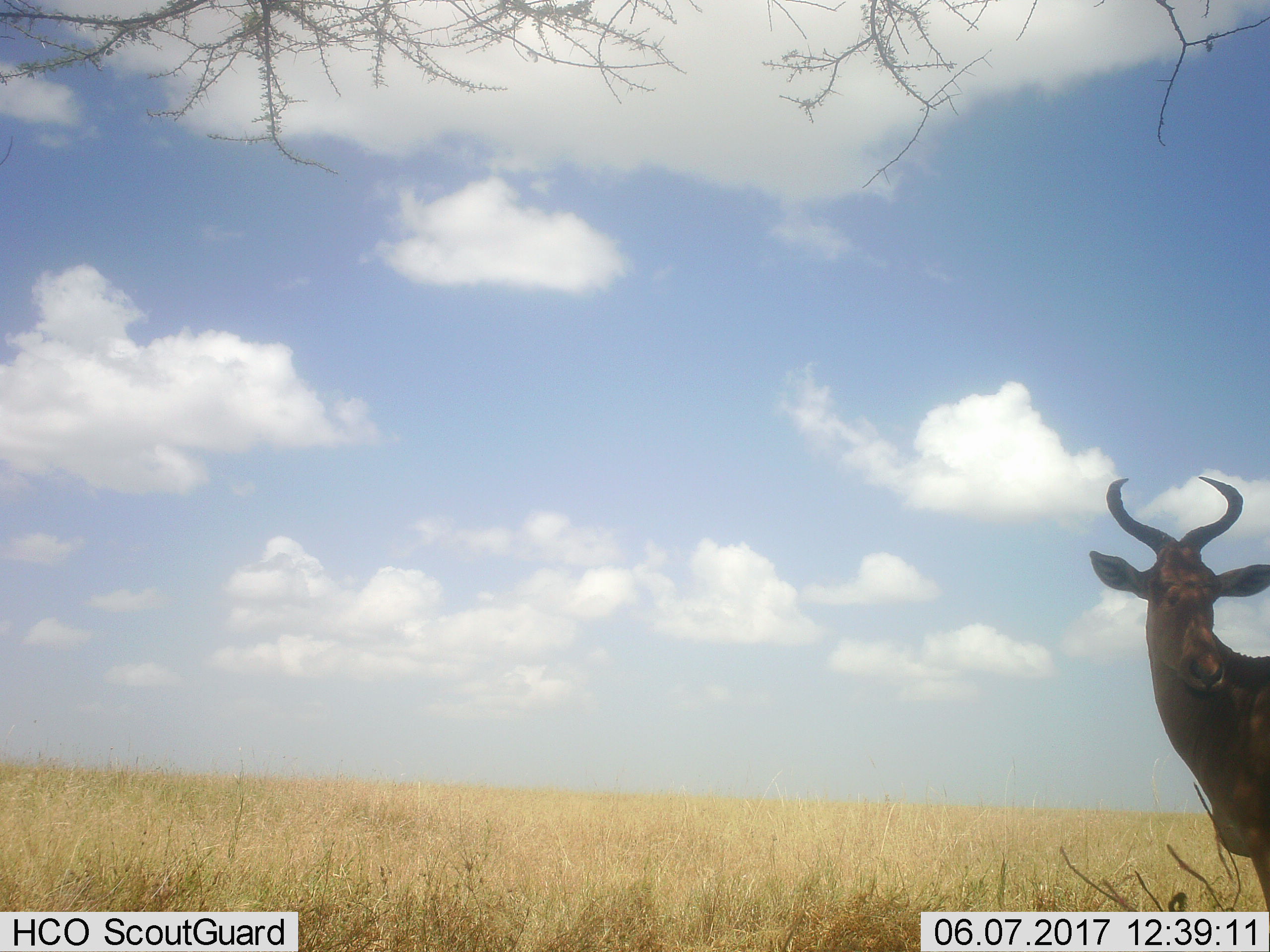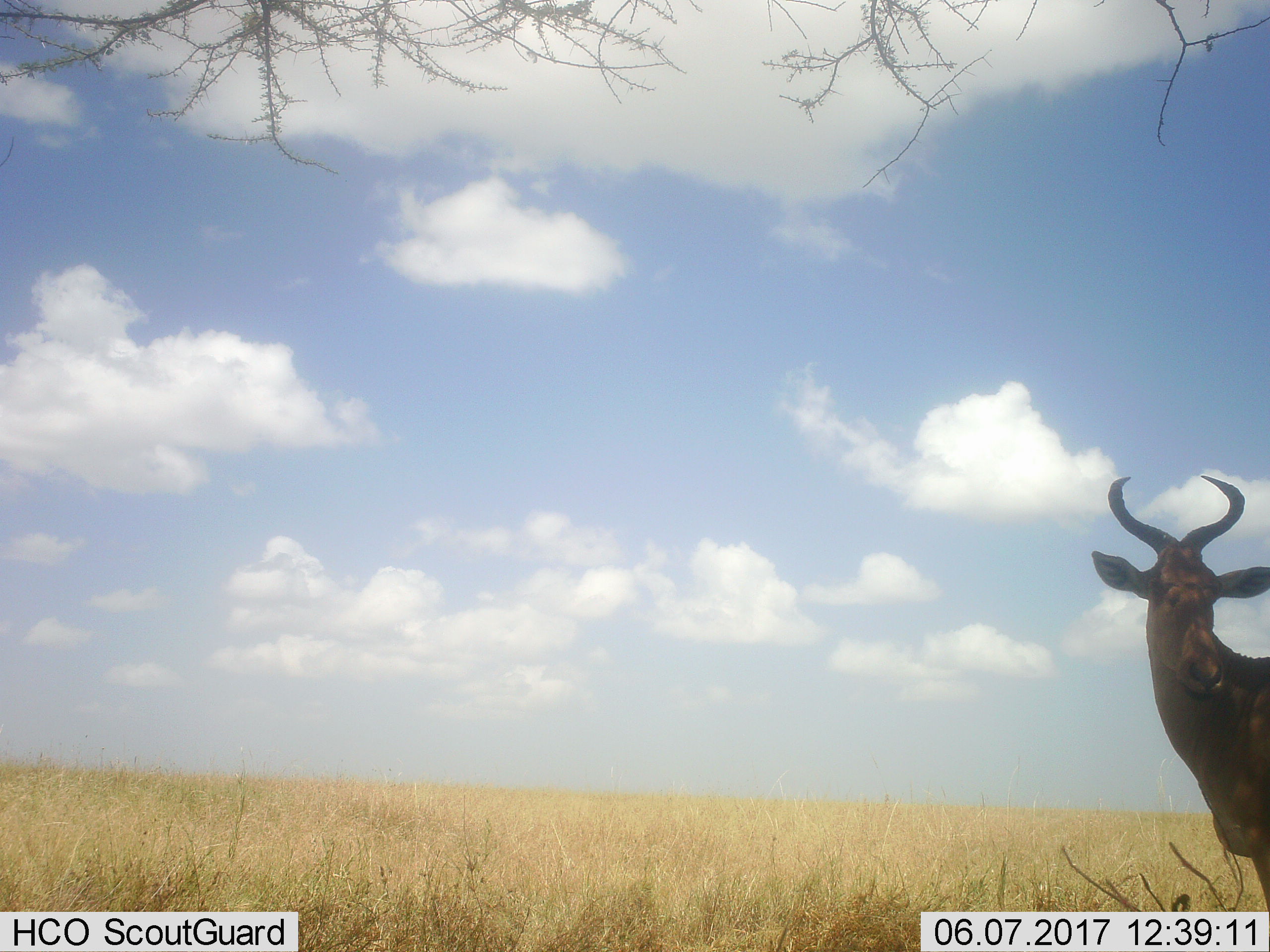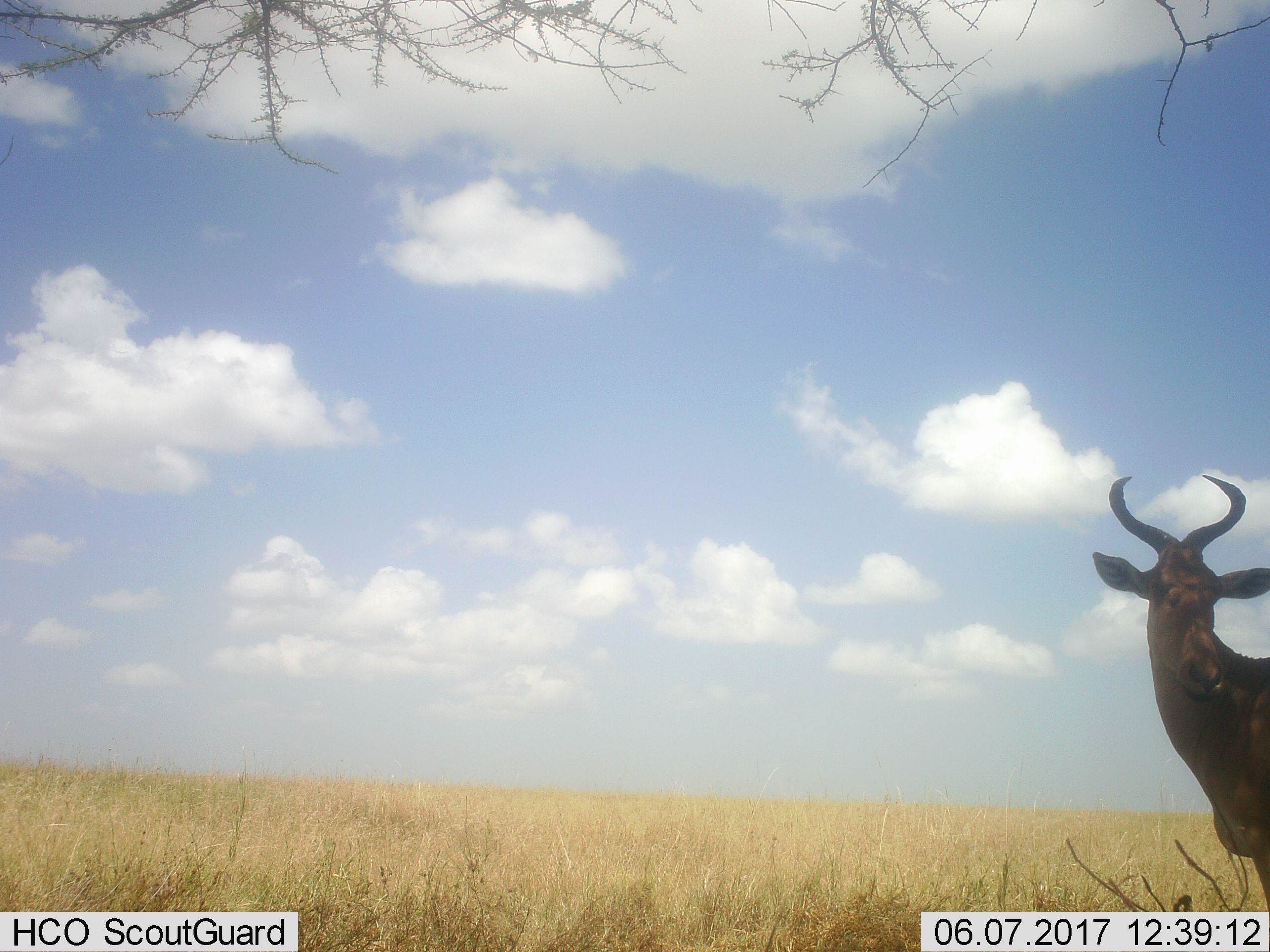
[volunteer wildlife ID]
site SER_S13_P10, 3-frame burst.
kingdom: Animalia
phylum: Chordata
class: Mammalia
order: Artiodactyla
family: Bovidae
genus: Alcelaphus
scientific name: Alcelaphus buselaphus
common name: hartebeest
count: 1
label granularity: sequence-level